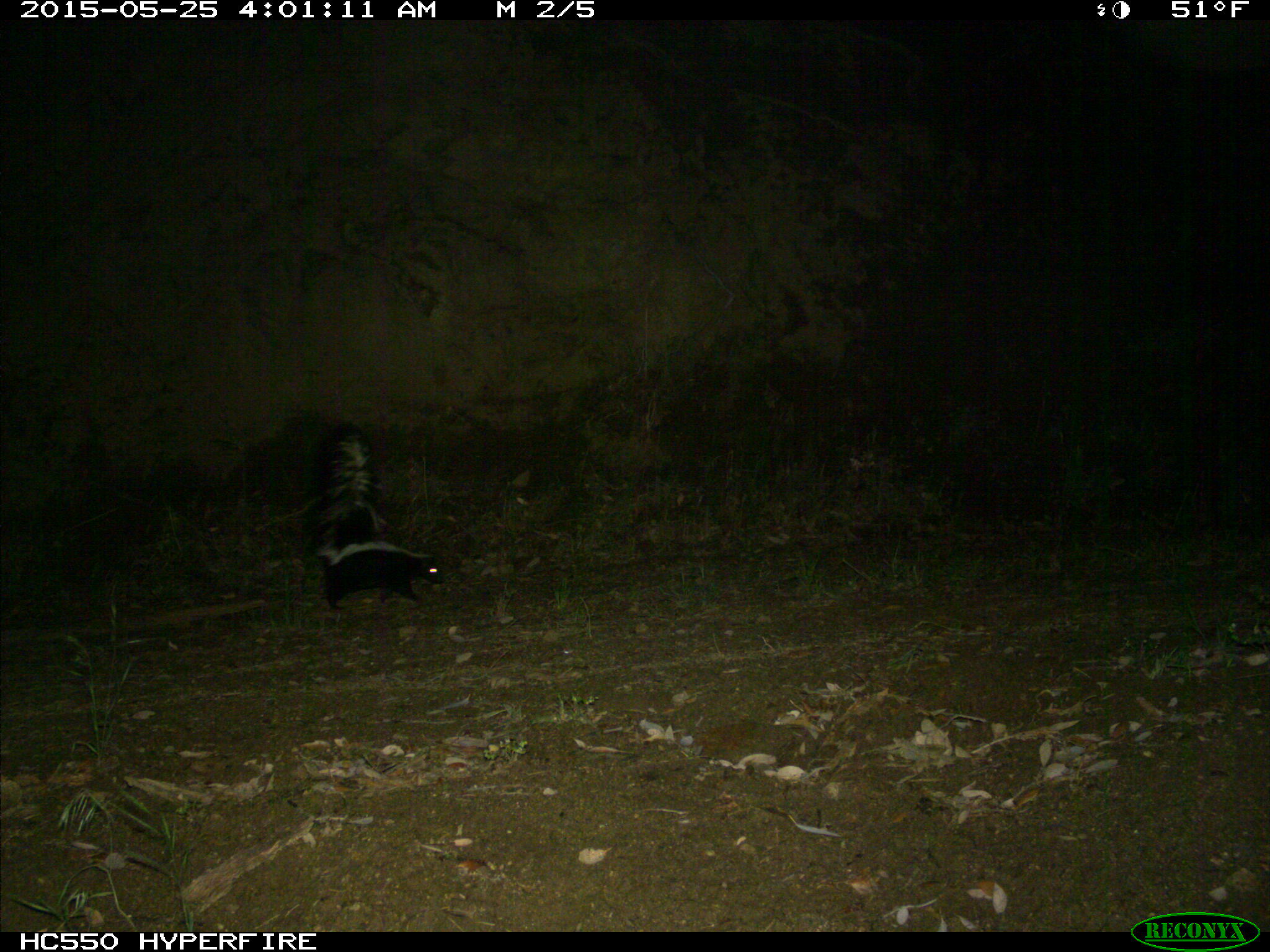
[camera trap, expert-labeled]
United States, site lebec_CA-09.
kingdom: Animalia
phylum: Chordata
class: Mammalia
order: Carnivora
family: Mephitidae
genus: Mephitis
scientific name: Mephitis mephitis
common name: striped skunk